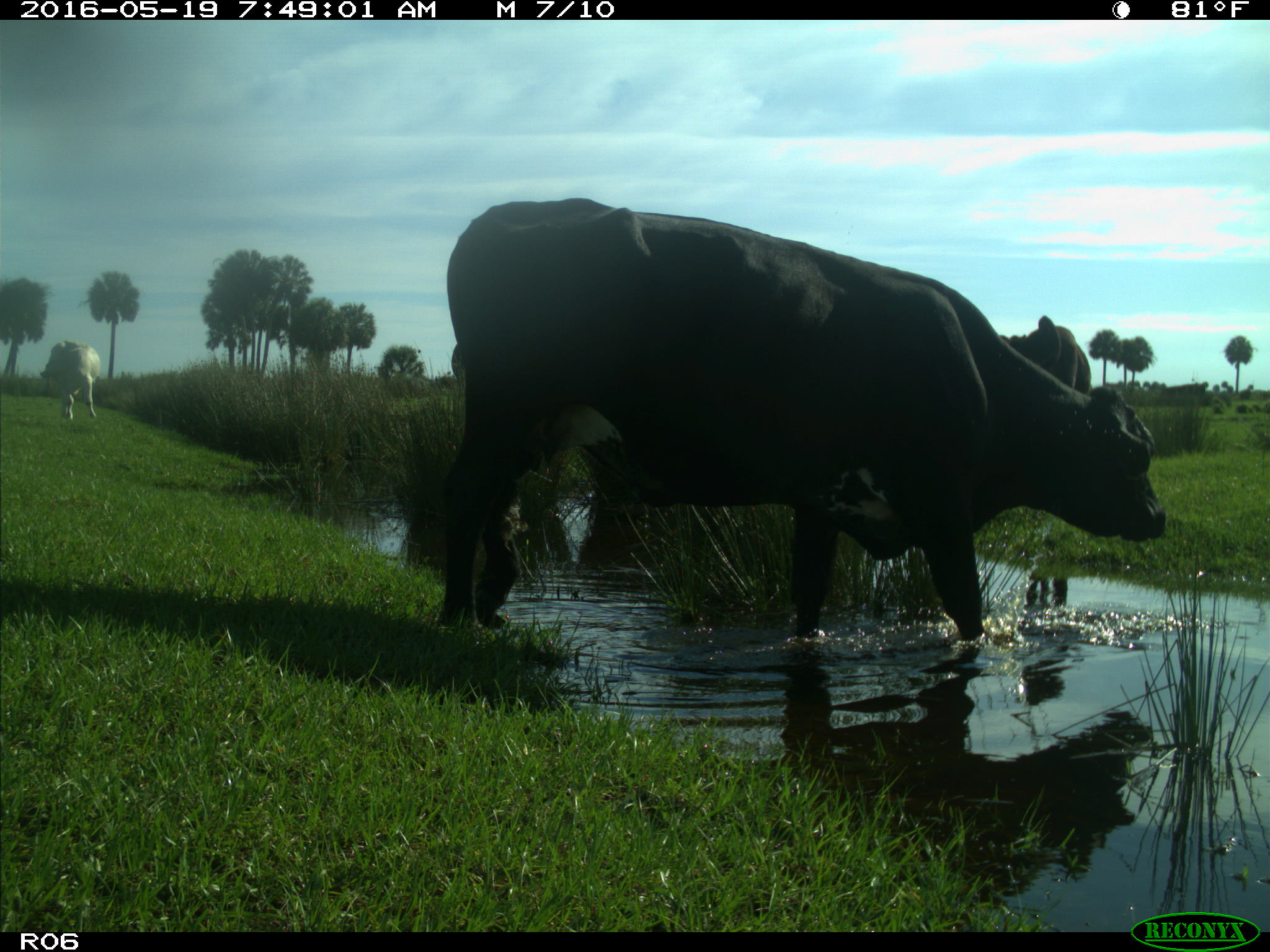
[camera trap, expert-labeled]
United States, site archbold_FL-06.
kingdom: Animalia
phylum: Chordata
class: Mammalia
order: Artiodactyla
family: Bovidae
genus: Bos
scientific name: Bos taurus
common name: domestic cow